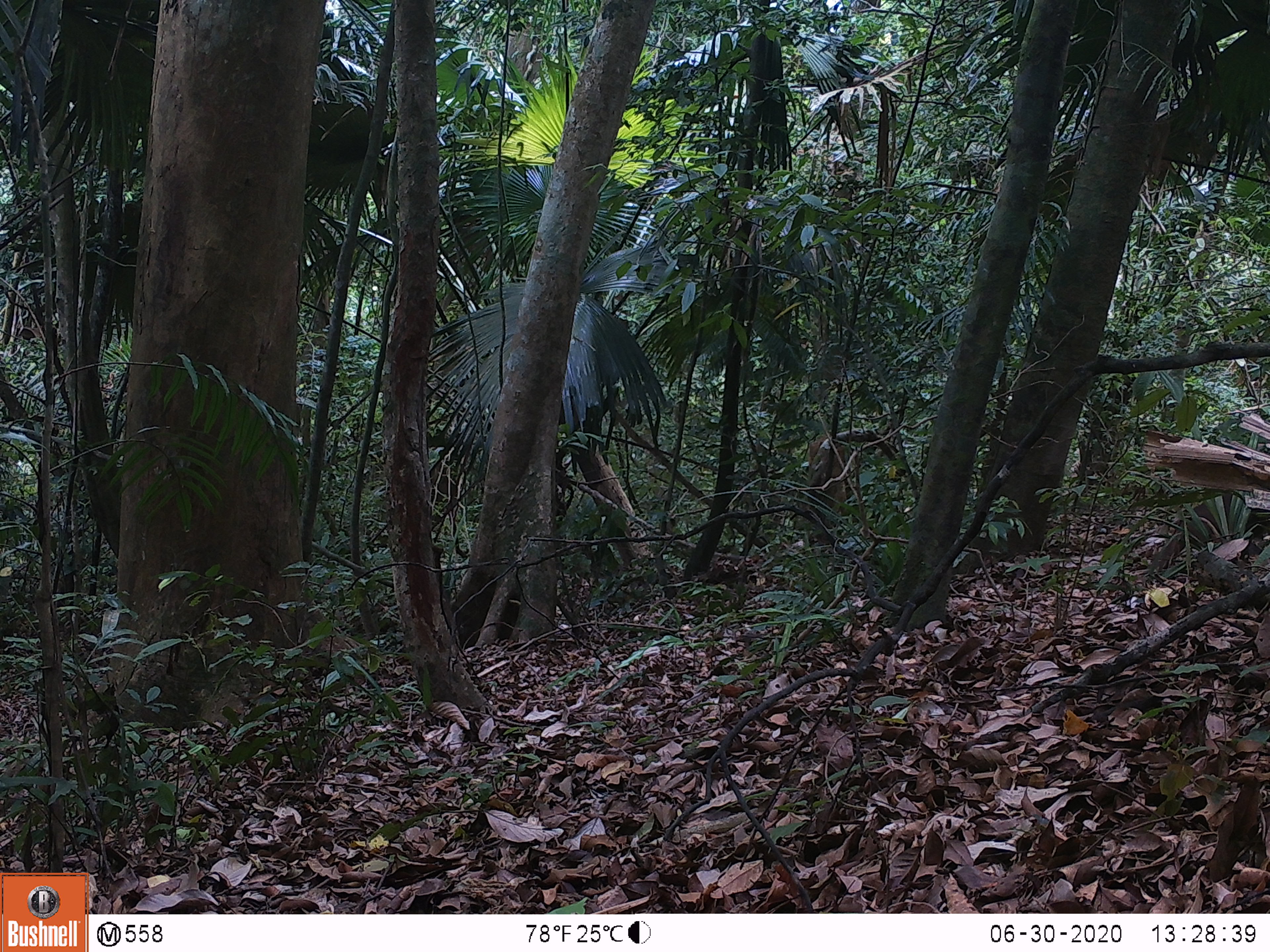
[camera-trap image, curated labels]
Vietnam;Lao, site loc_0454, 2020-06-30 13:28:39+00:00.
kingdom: Animalia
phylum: Chordata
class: Mammalia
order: Primates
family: Cercopithecidae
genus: Macaca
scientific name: Macaca arctoides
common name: stump-tailed macaque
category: stump tailed macaque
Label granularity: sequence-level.